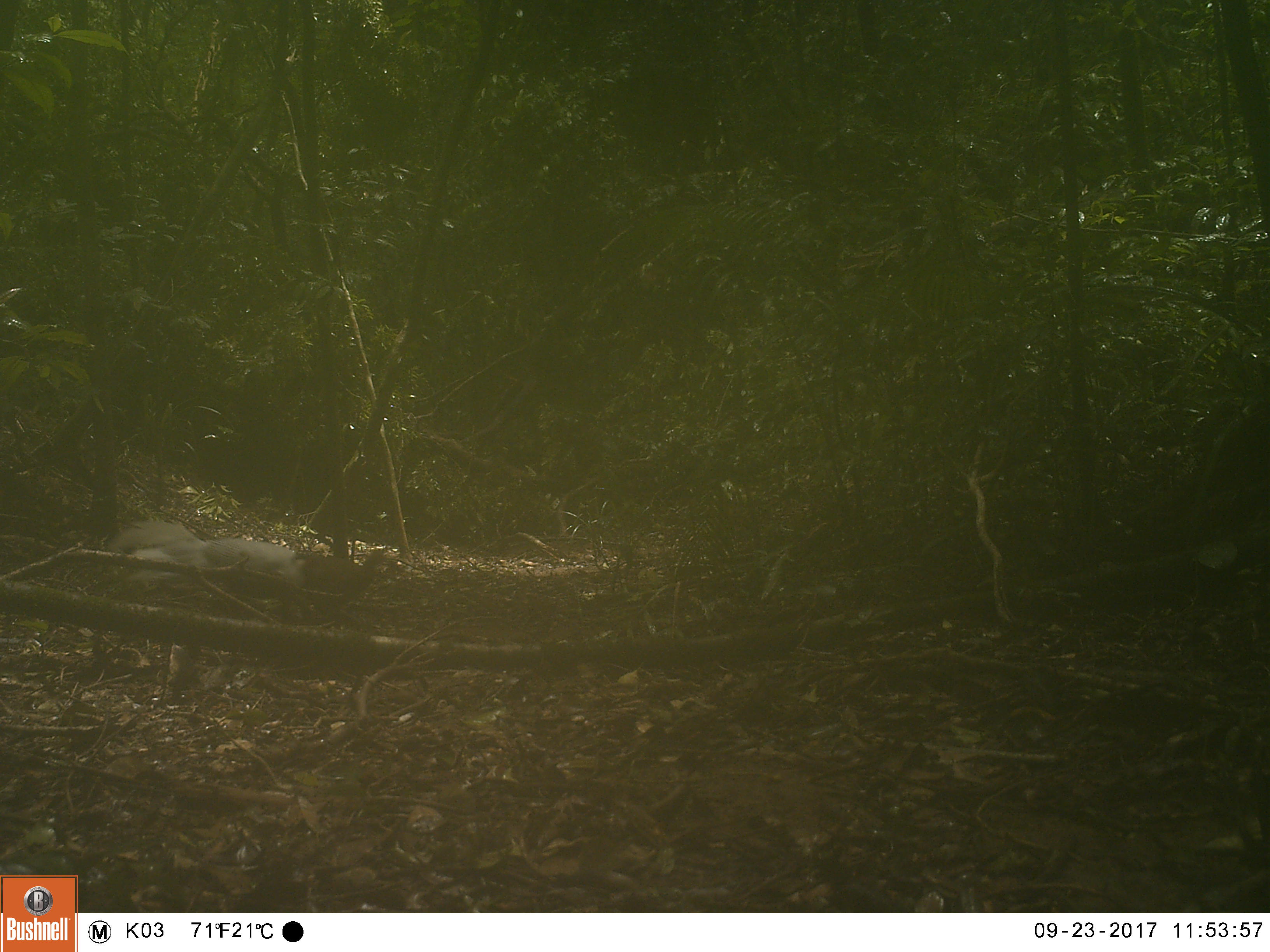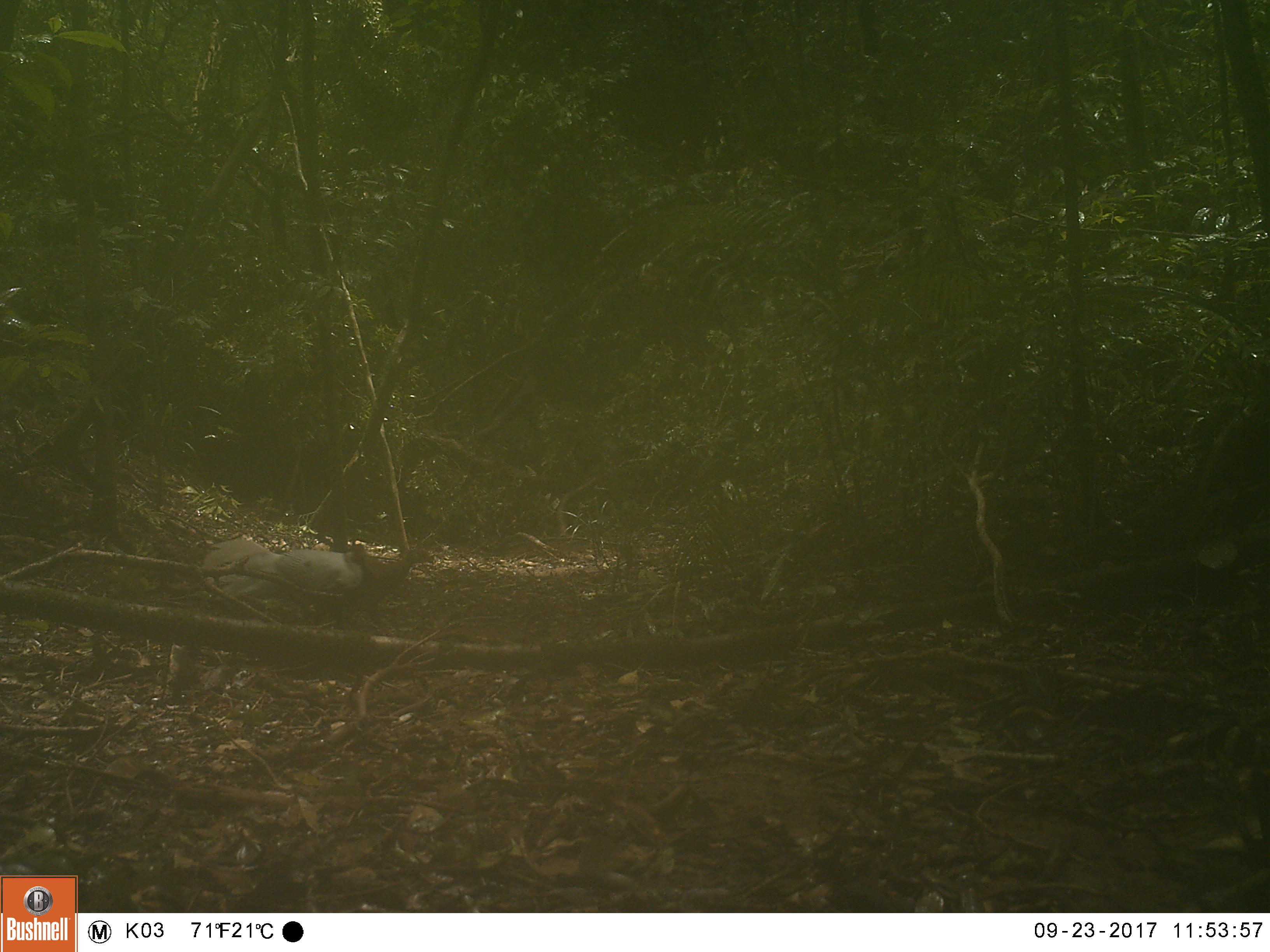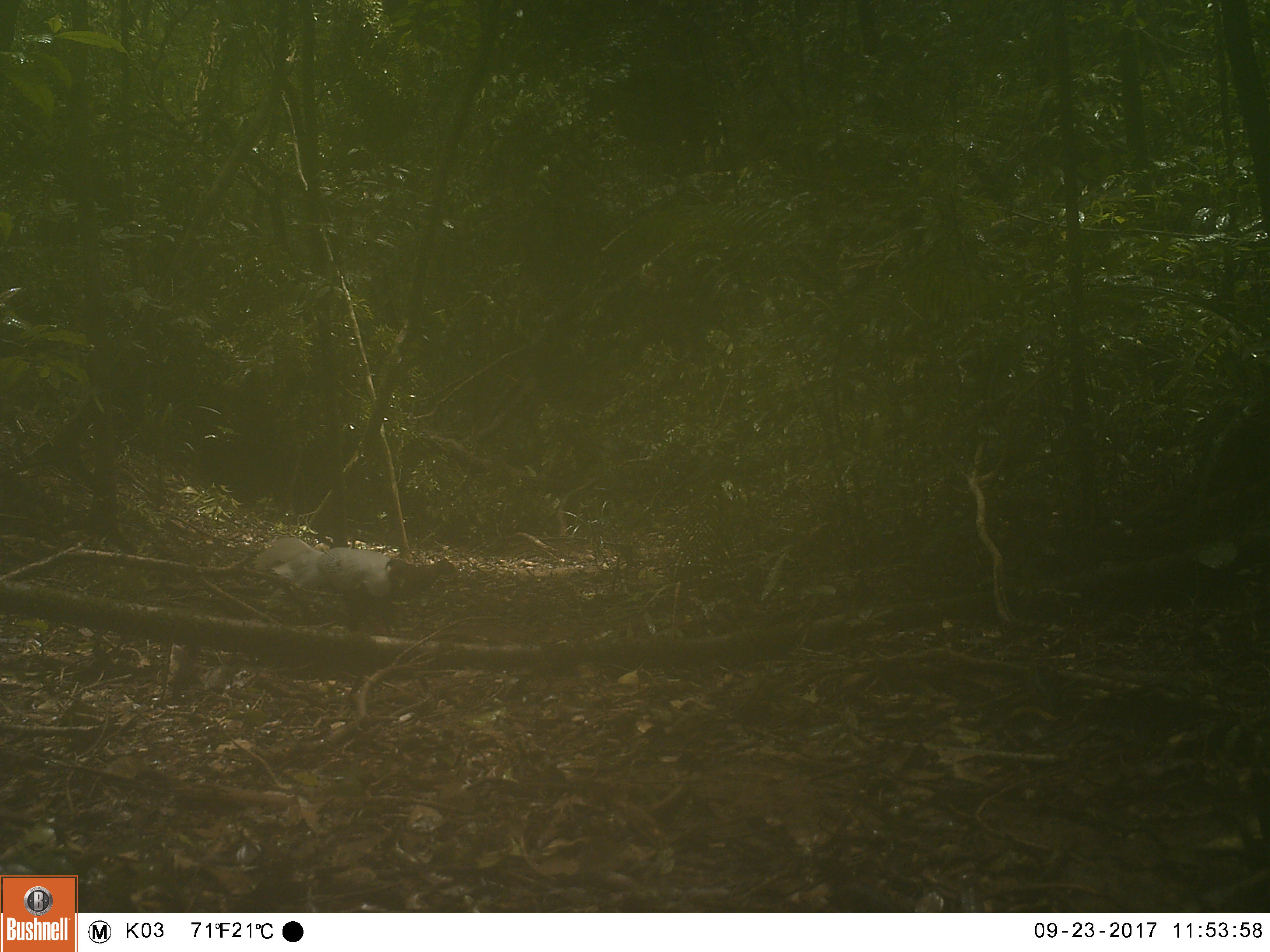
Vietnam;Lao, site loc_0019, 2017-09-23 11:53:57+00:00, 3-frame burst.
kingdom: Animalia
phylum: Chordata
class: Aves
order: Galliformes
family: Phasianidae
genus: Lophura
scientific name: Lophura nycthemera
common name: silver pheasant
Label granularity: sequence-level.